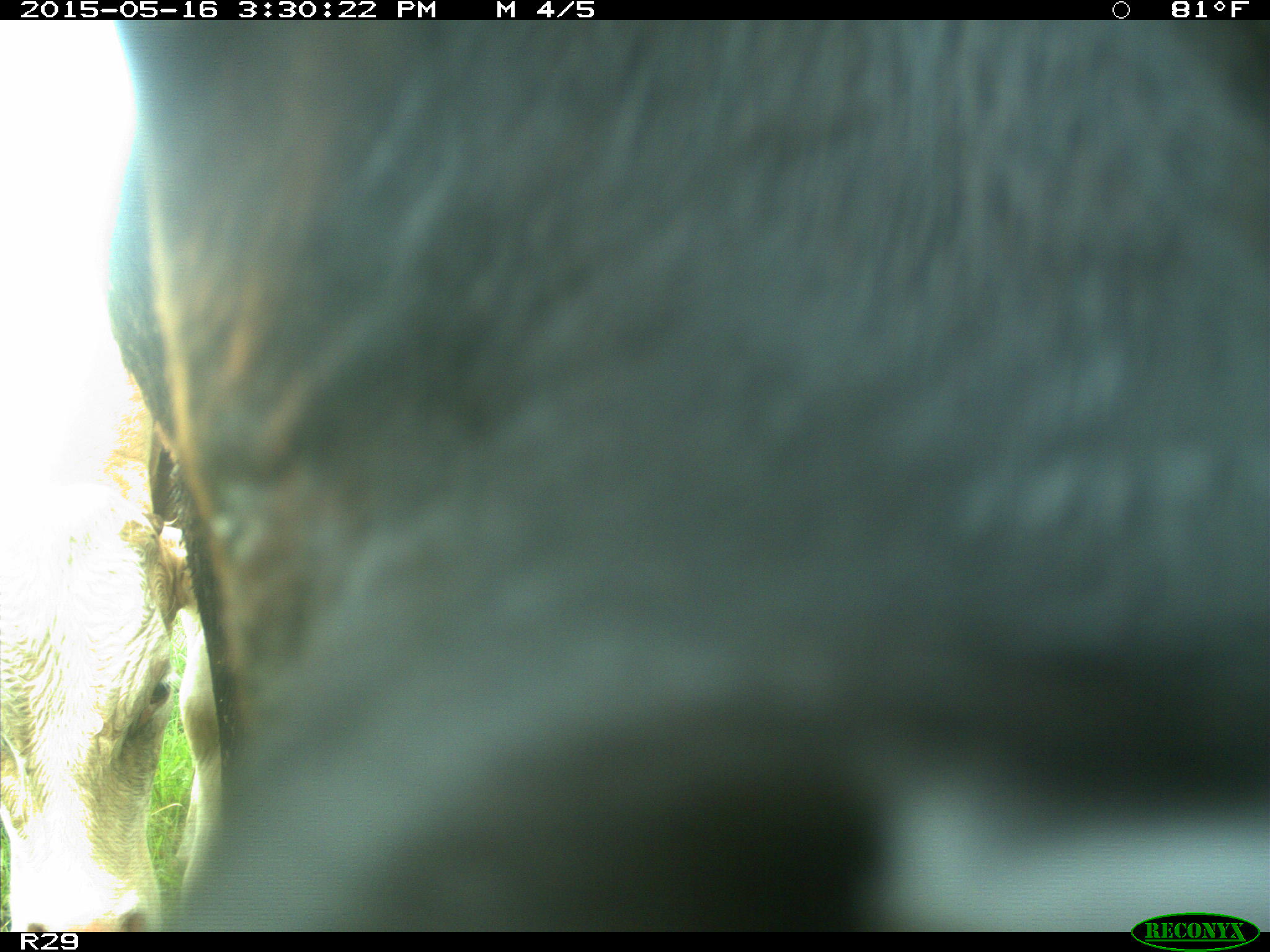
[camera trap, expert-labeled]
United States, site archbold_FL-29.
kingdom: Animalia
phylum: Chordata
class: Mammalia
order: Artiodactyla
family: Bovidae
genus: Bos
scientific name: Bos taurus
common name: domestic cow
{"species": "Bos taurus (domestic cow)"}